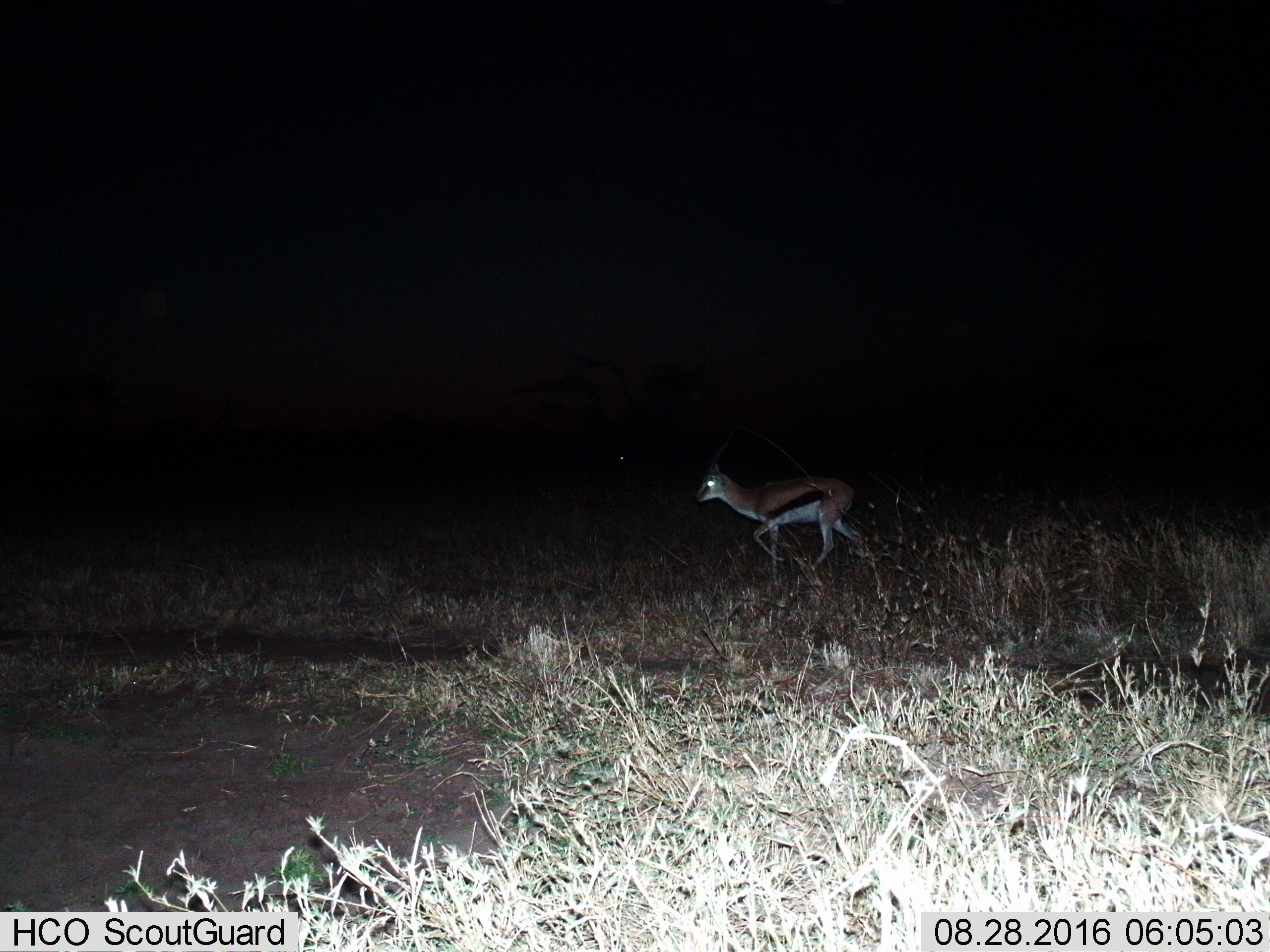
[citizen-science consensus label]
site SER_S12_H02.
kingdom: Animalia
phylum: Chordata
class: Mammalia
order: Artiodactyla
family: Bovidae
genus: Eudorcas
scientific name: Eudorcas thomsonii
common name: thomson's gazelle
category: gazellethomsons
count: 1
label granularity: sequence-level